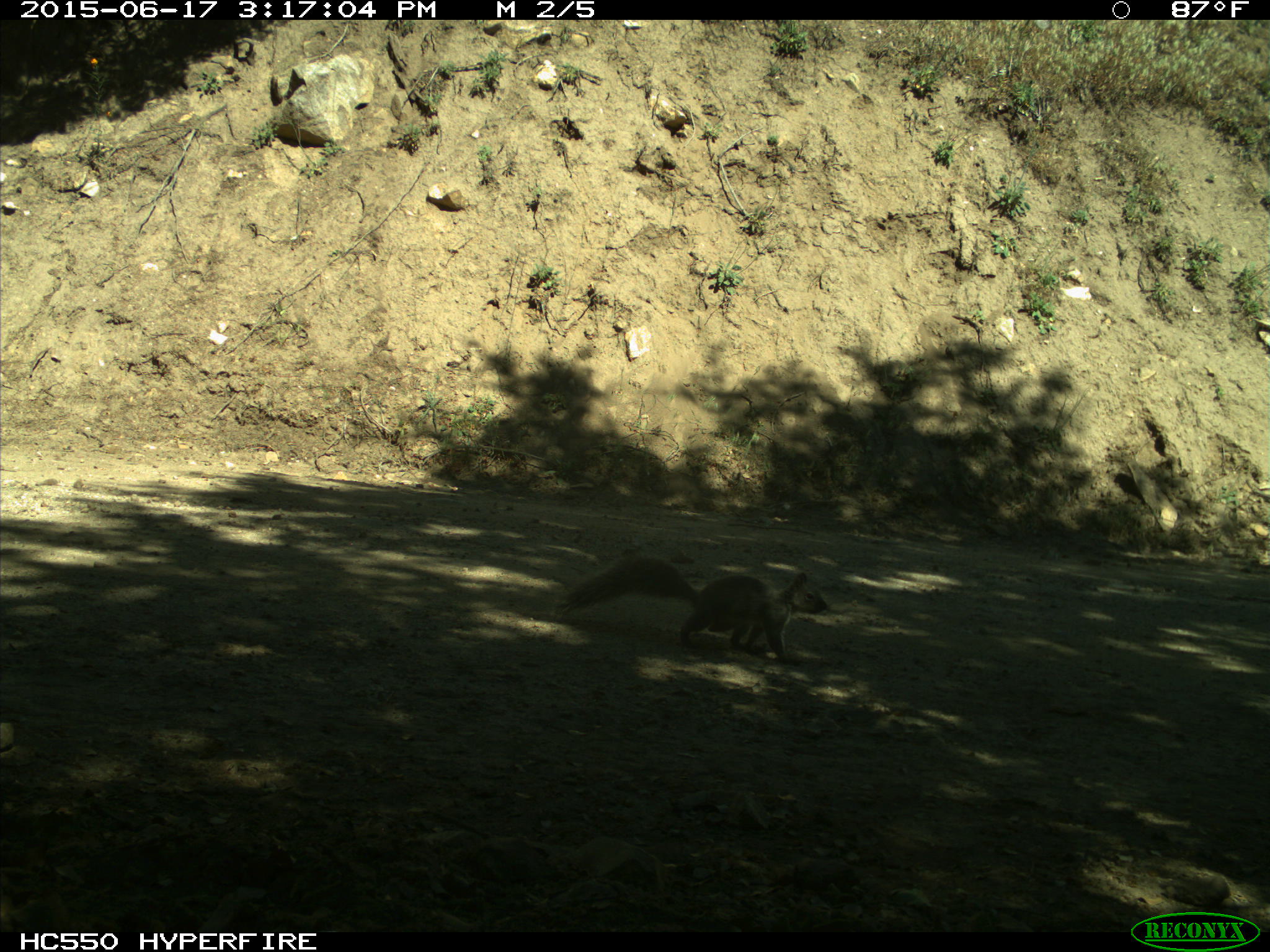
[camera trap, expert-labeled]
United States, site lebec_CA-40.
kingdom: Animalia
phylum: Chordata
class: Mammalia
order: Rodentia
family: Sciuridae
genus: Sciurus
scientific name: Sciurus carolinensis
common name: eastern gray squirrel